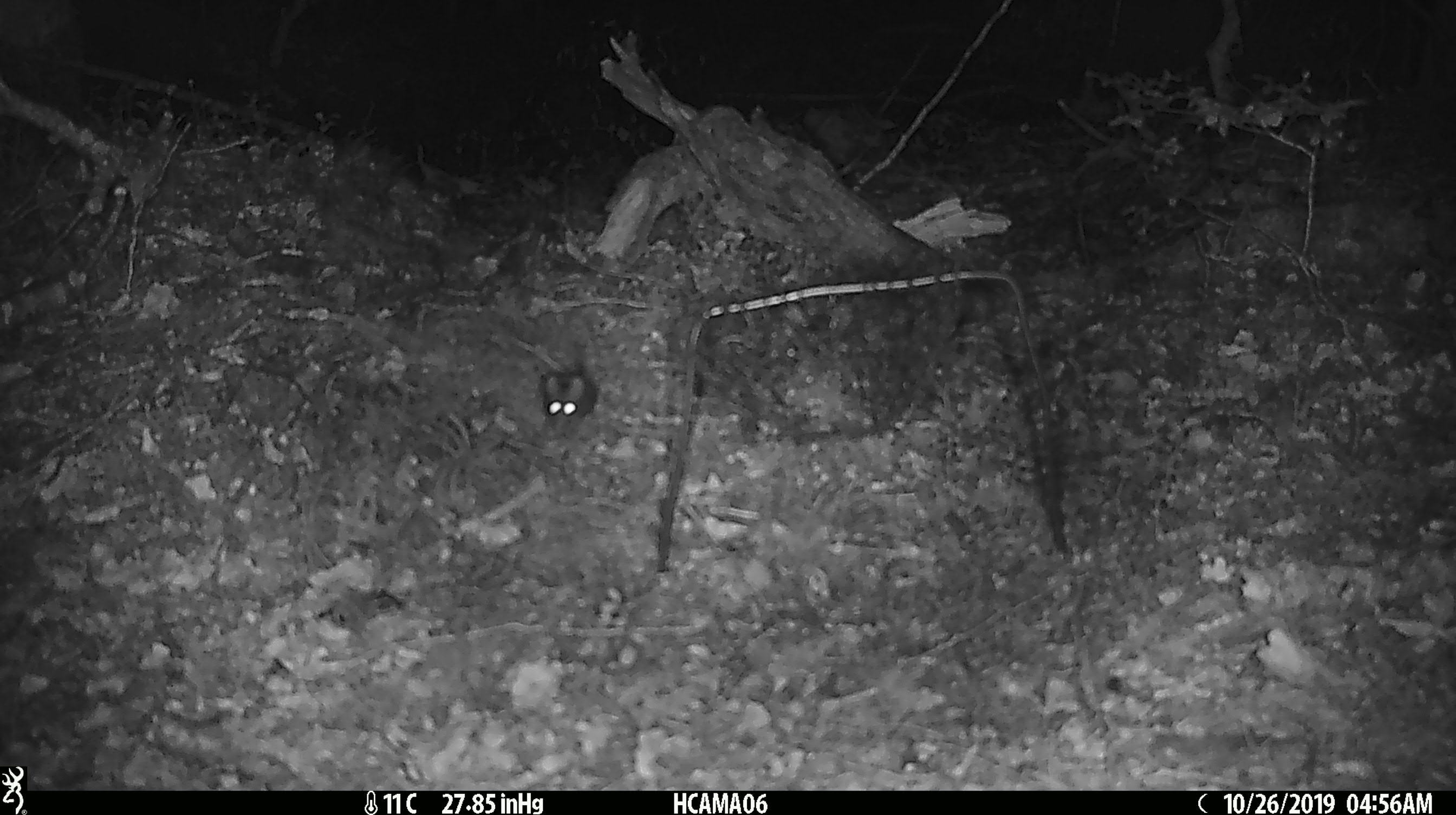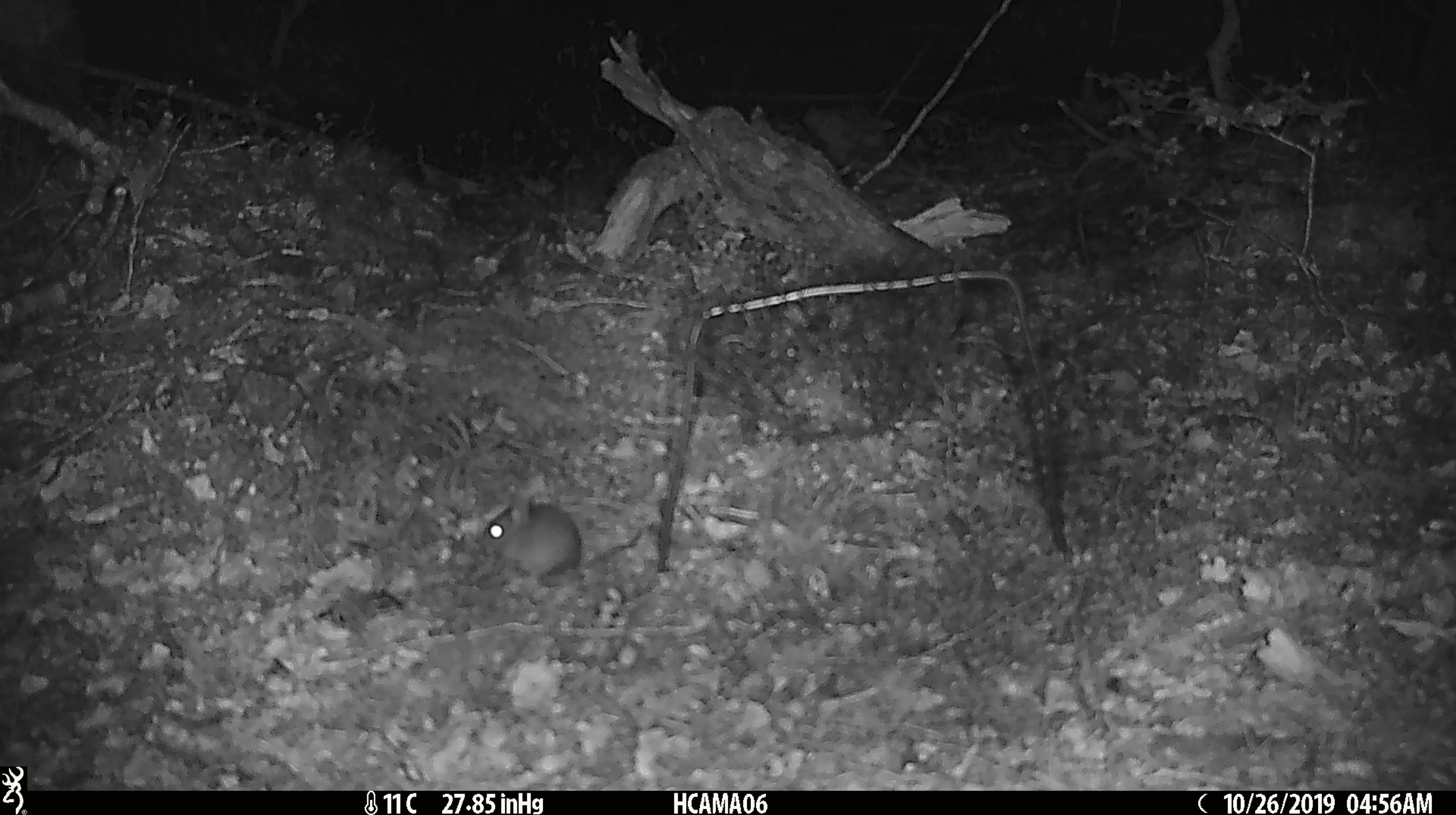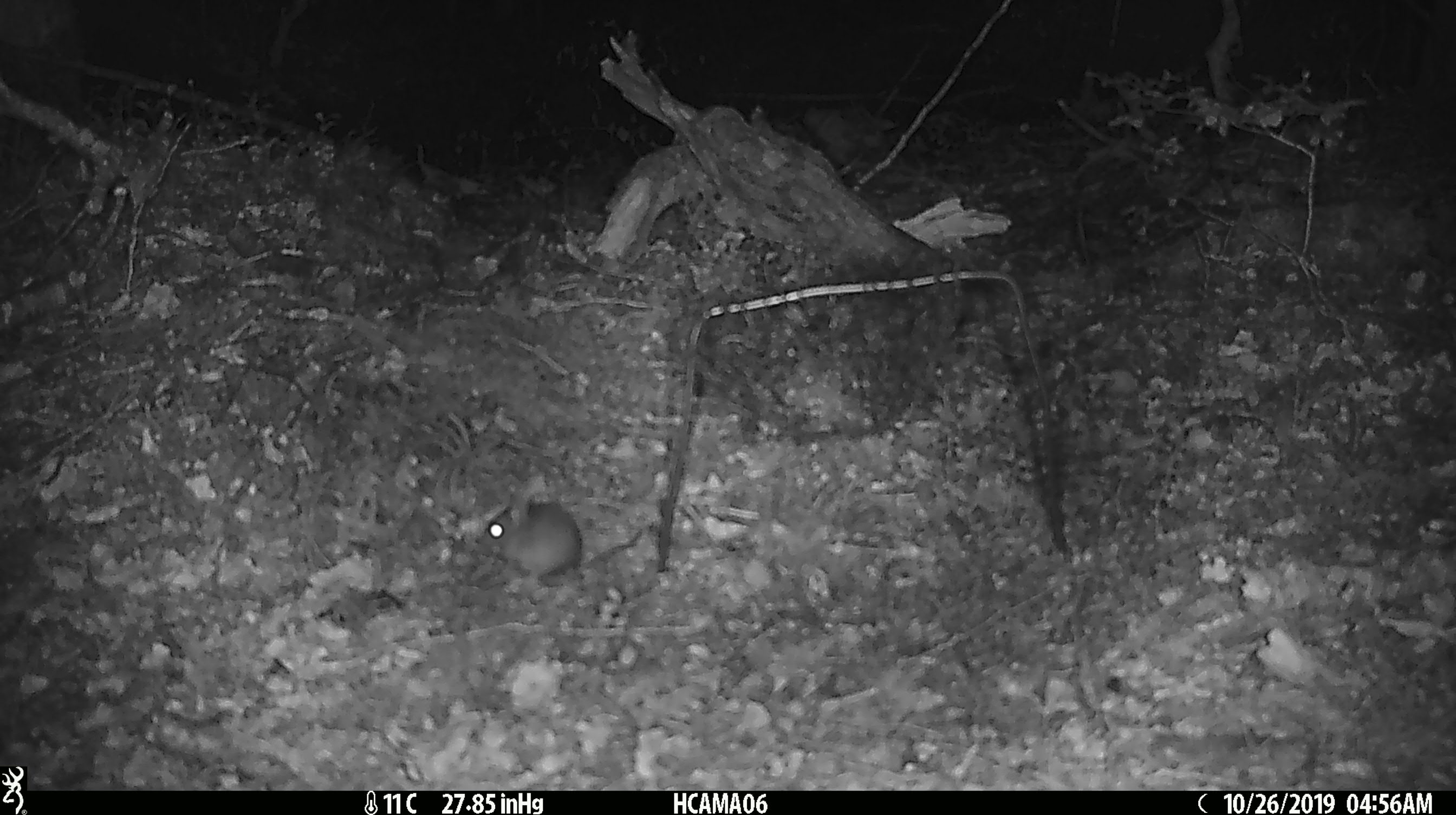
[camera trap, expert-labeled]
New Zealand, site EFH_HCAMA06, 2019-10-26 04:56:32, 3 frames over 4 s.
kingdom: Animalia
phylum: Chordata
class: Mammalia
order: Rodentia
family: Muridae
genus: Mus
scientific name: Mus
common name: mouse